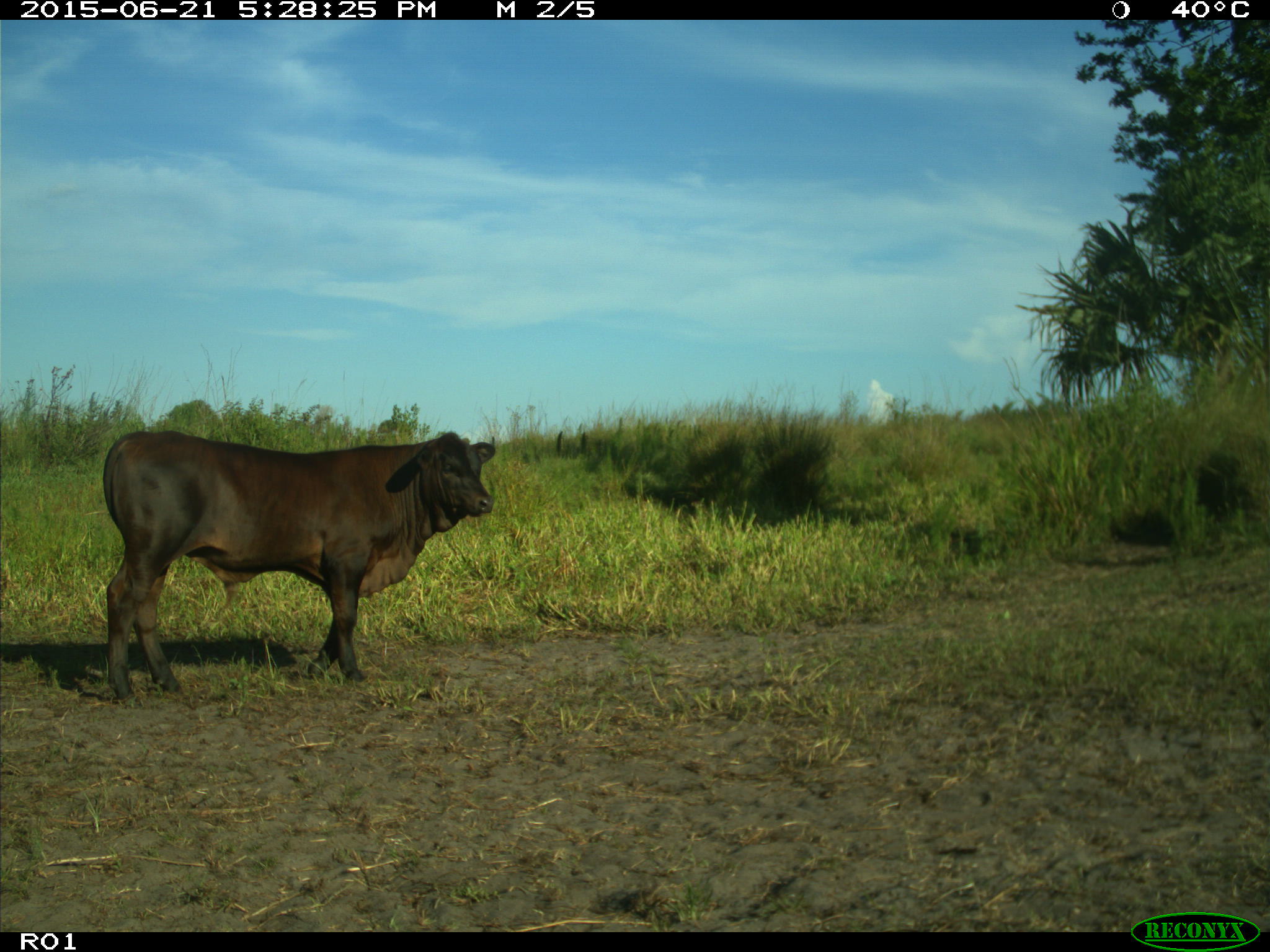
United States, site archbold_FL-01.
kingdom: Animalia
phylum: Chordata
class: Mammalia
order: Artiodactyla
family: Bovidae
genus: Bos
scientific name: Bos taurus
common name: domestic cow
Bos taurus (domestic cow).